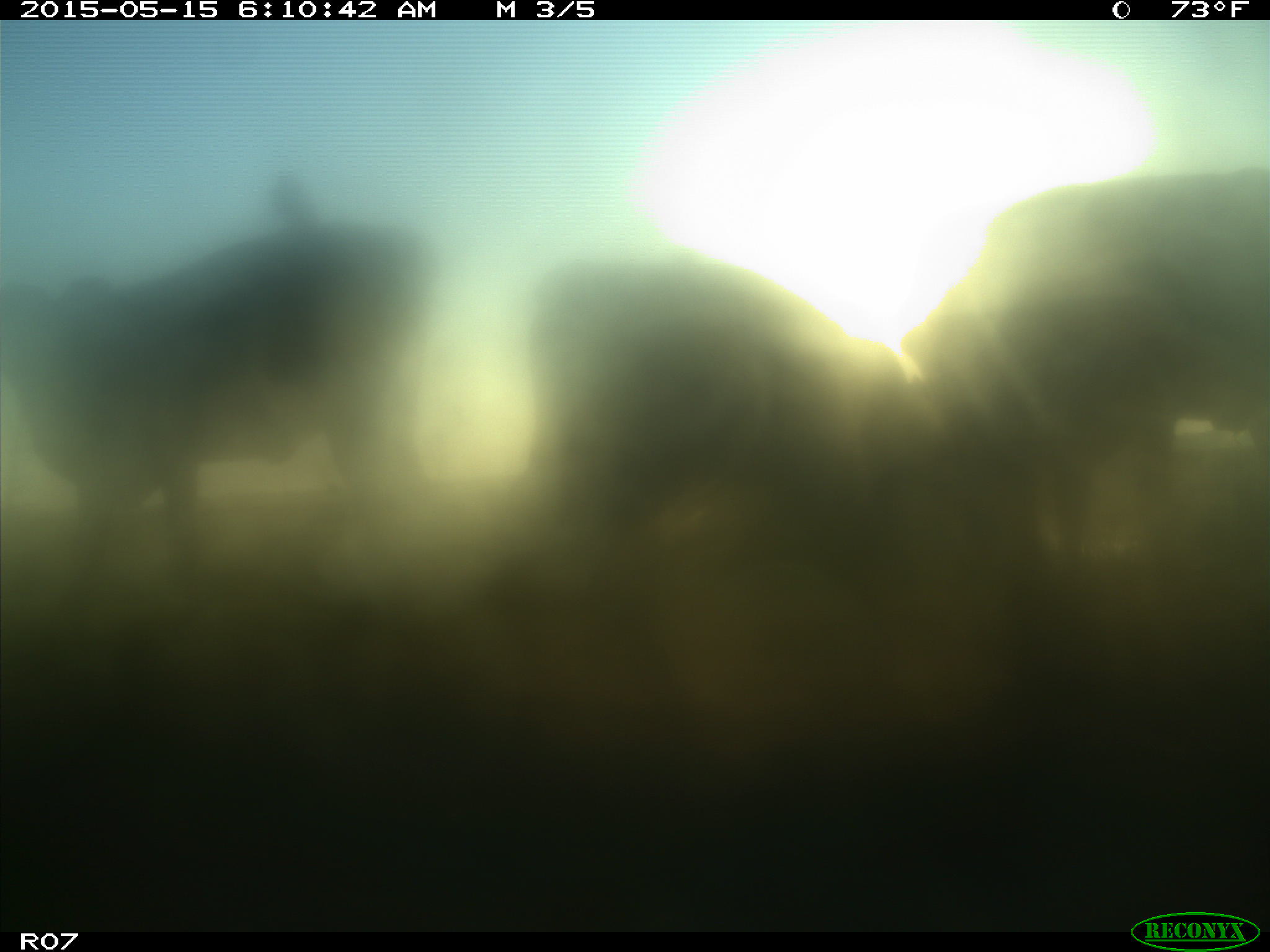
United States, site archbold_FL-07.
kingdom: Animalia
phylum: Chordata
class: Mammalia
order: Artiodactyla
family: Bovidae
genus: Bos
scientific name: Bos taurus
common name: domestic cow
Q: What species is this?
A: Bos taurus (domestic cow).